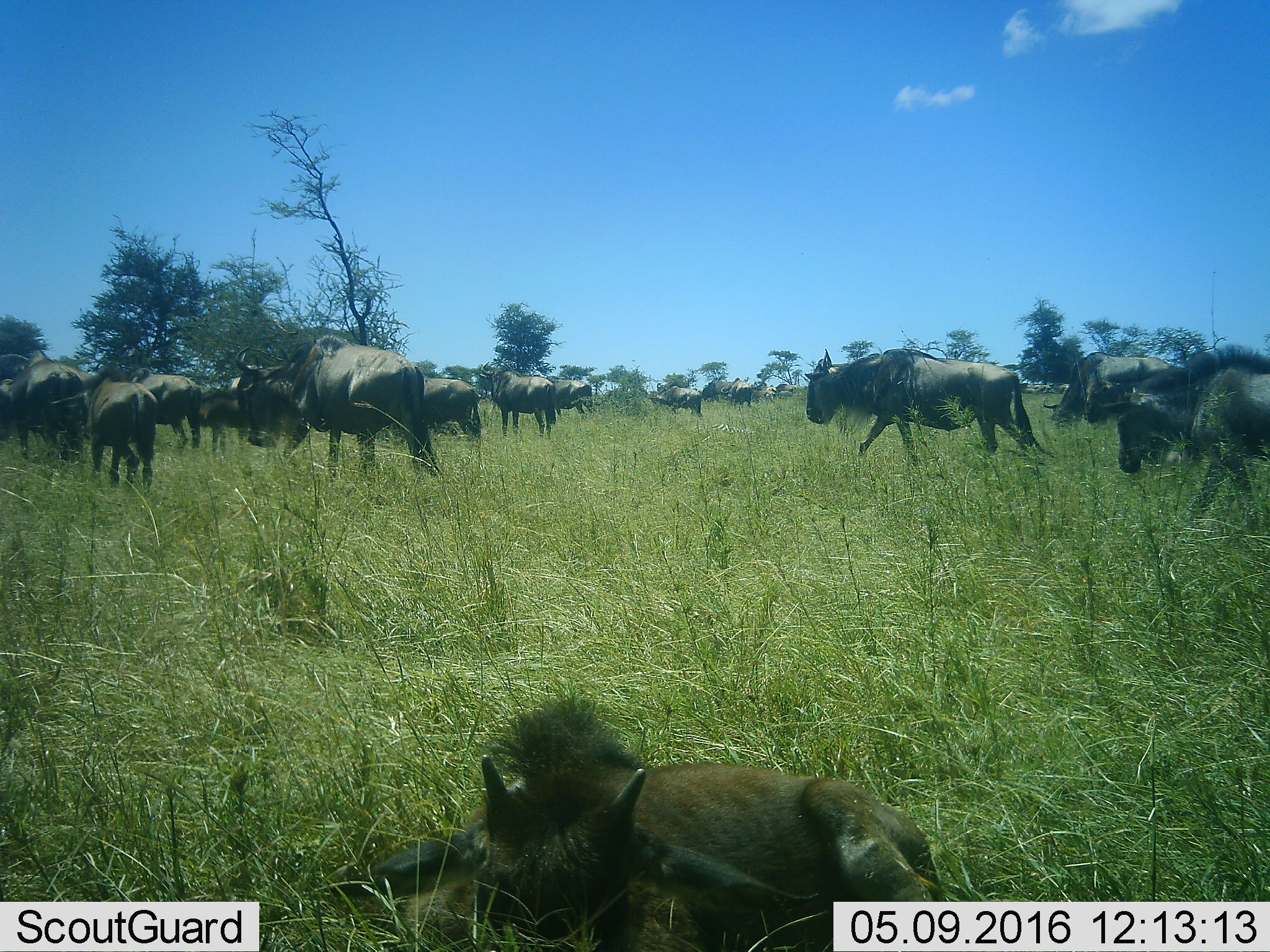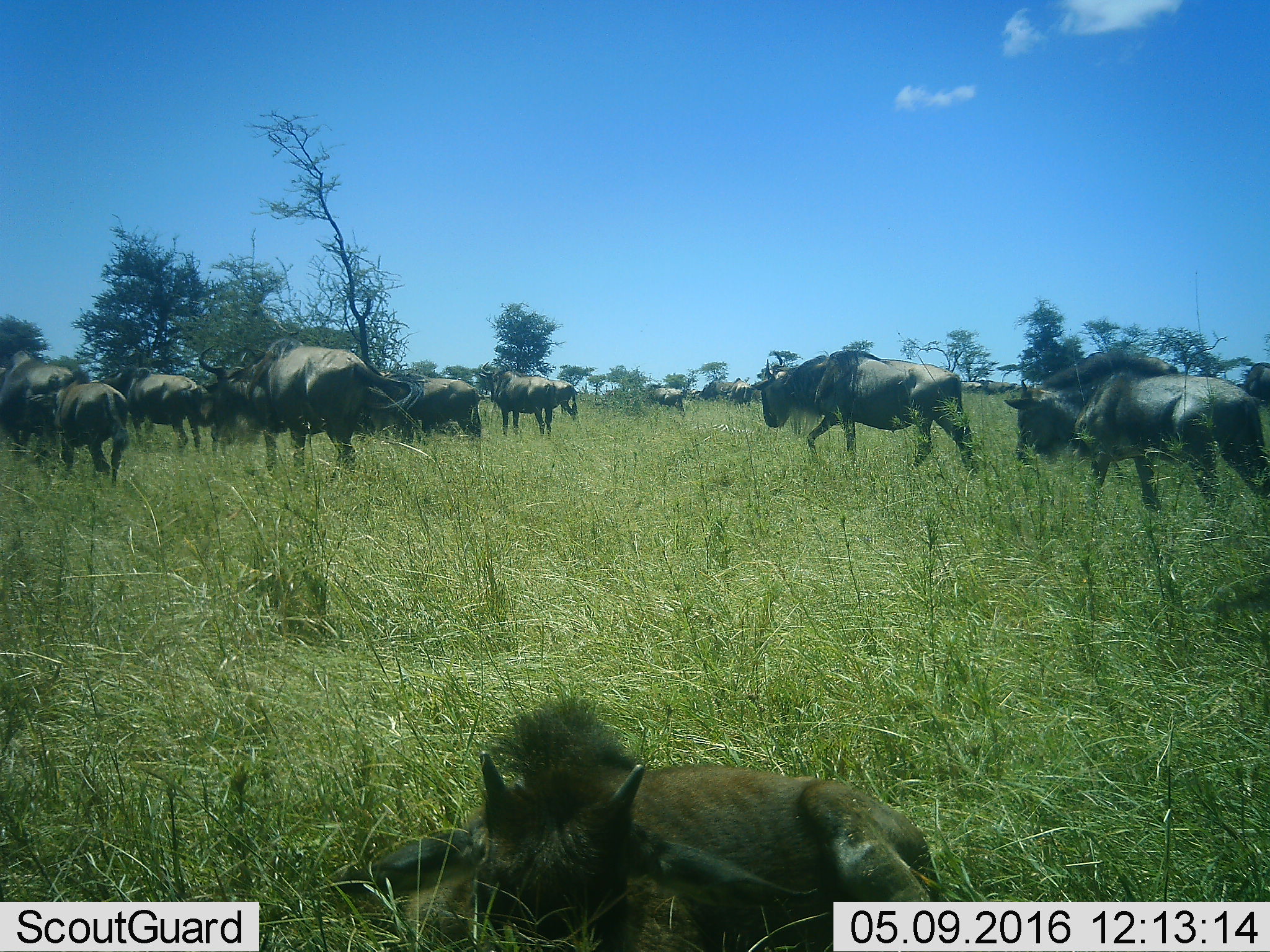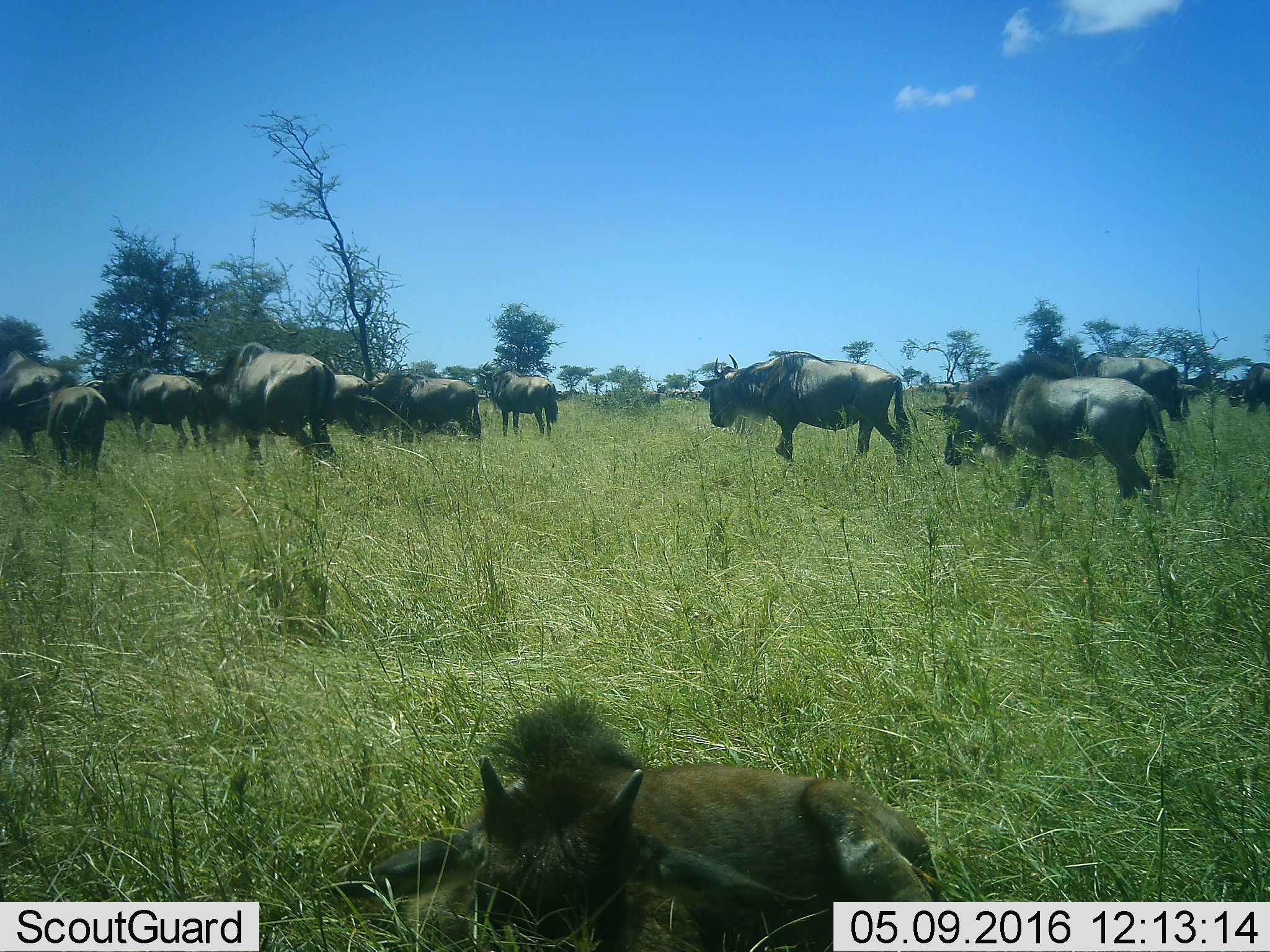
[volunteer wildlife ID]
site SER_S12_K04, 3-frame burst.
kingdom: Animalia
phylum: Chordata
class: Mammalia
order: Artiodactyla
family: Bovidae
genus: Connochaetes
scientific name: Connochaetes taurinus taurinus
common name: blue wildebeest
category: wildebeestblue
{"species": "wildebeestblue (blue wildebeest) (Connochaetes taurinus taurinus)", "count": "11-50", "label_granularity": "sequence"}